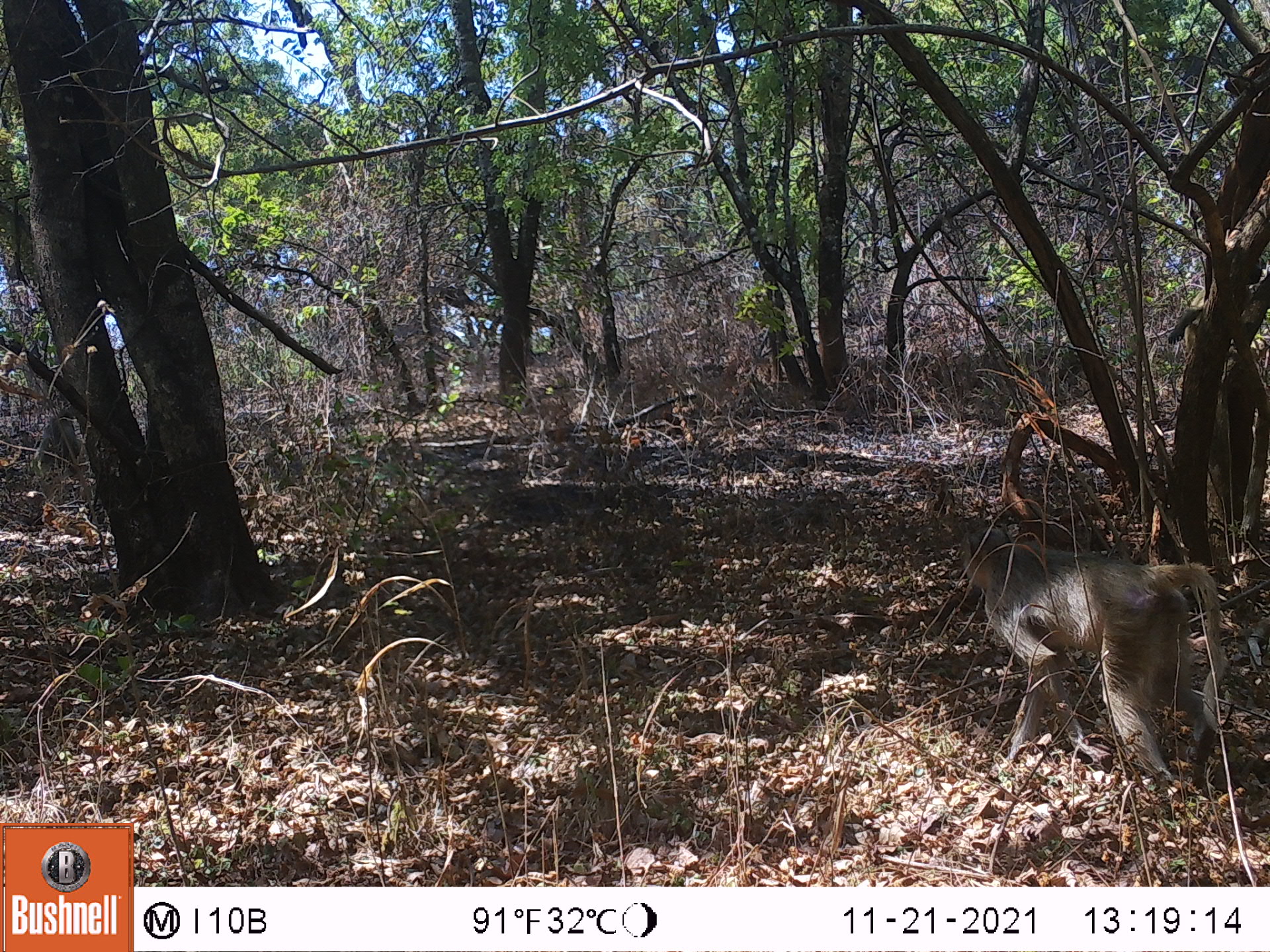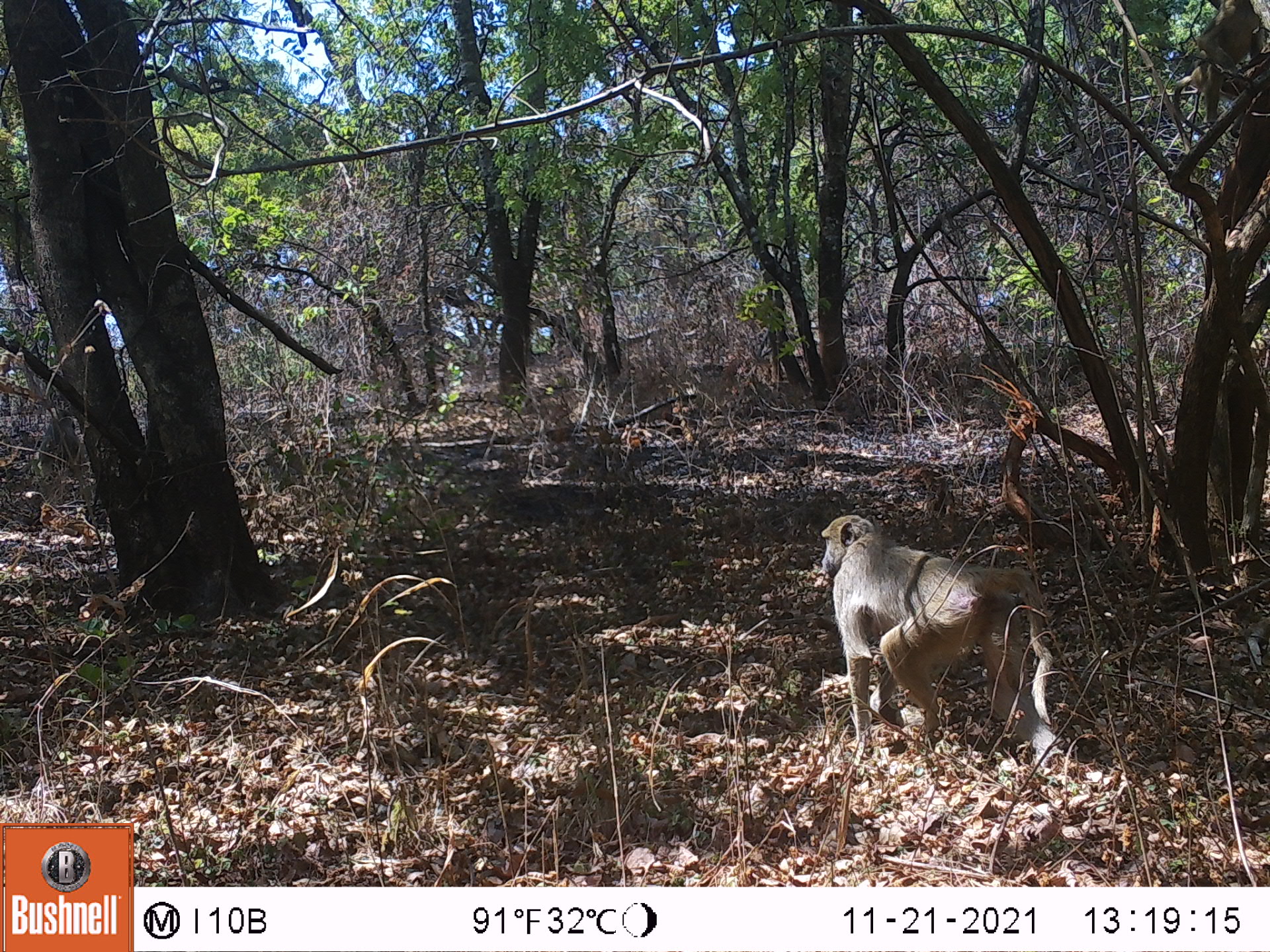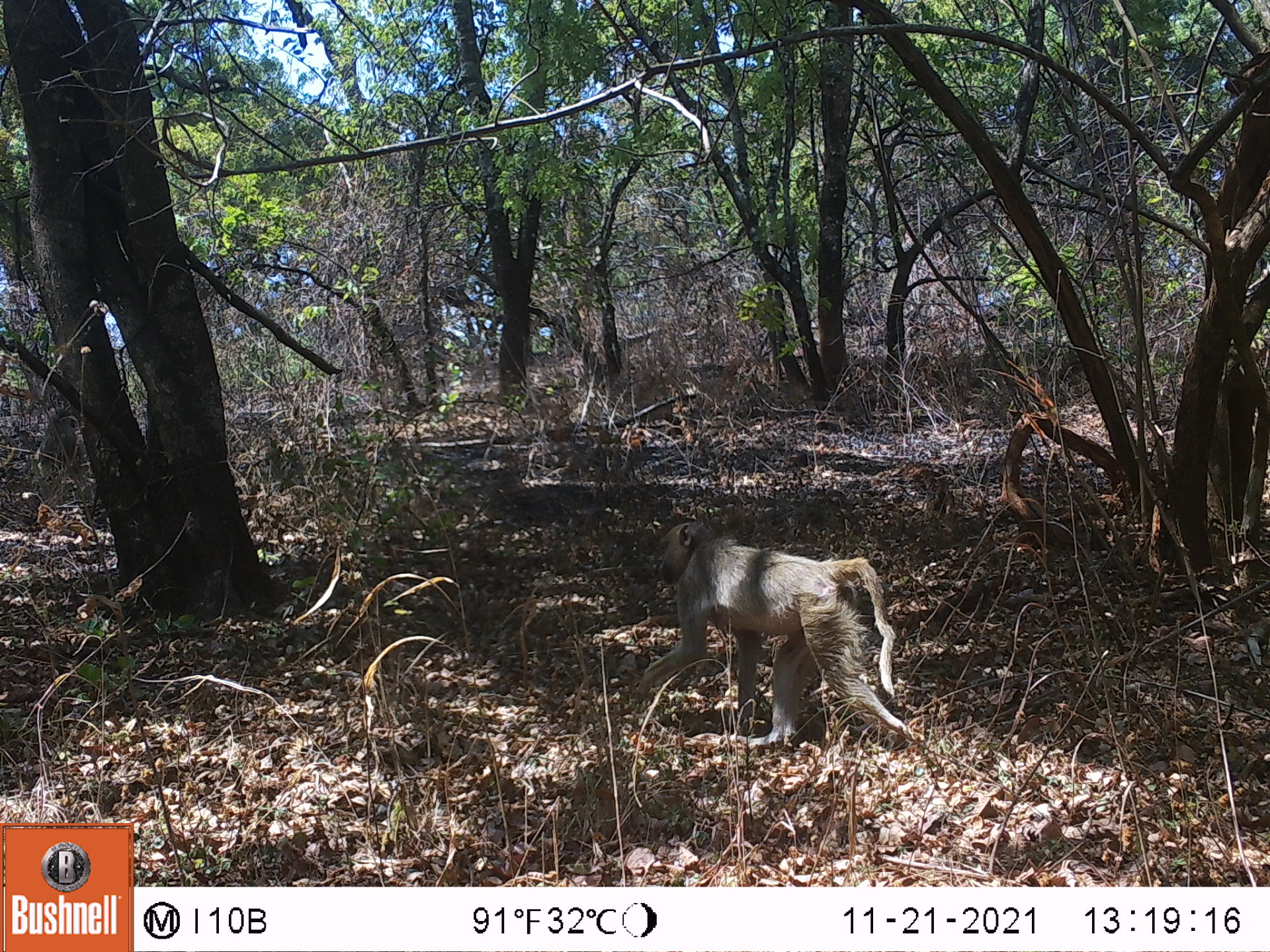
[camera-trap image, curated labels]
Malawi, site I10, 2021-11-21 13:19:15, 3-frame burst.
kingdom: Animalia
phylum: Chordata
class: Mammalia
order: Primates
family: Cercopithecidae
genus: Papio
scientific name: Papio cynocephalus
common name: yellow baboon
Yellow baboon (Papio cynocephalus), count 1.